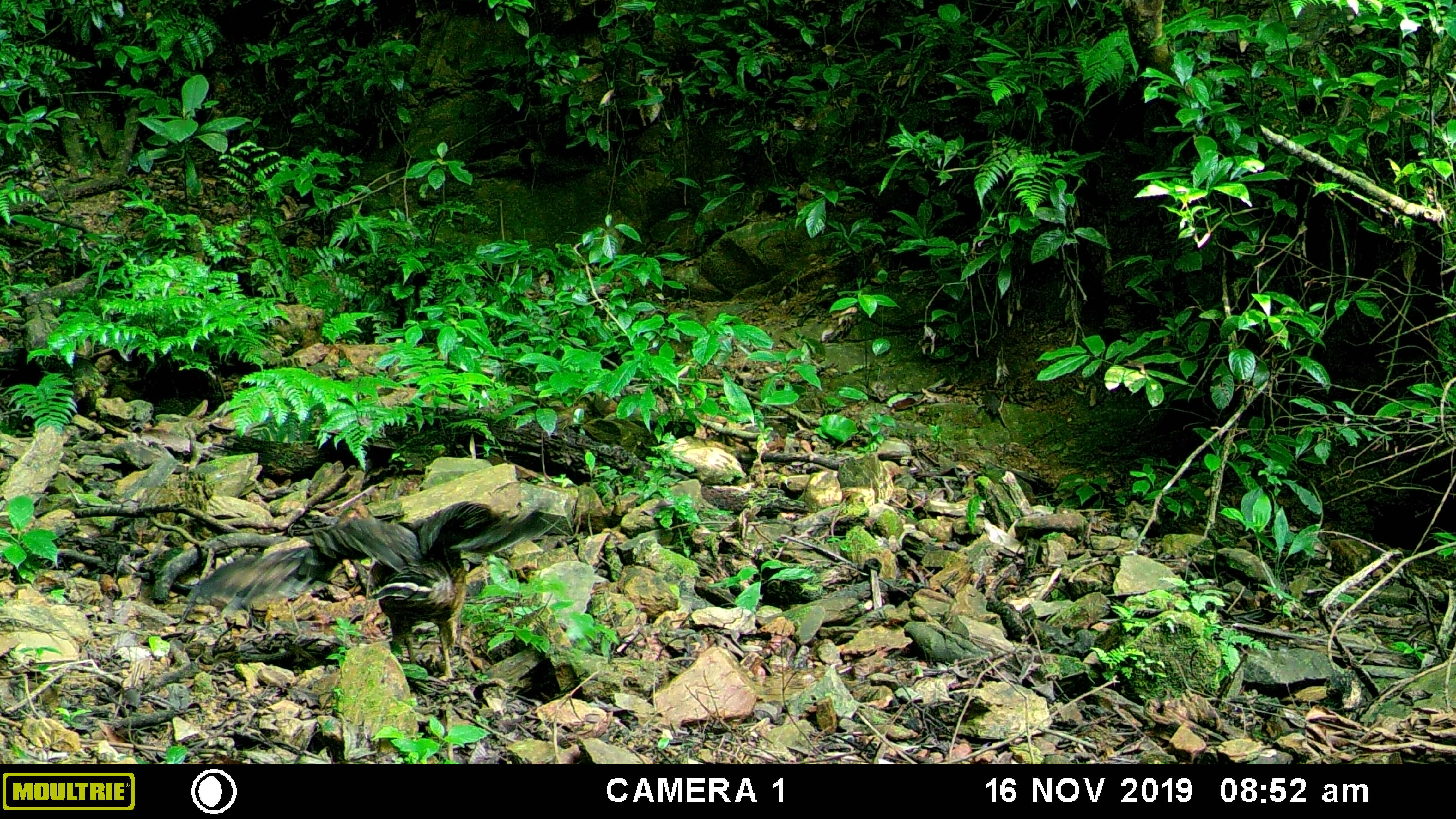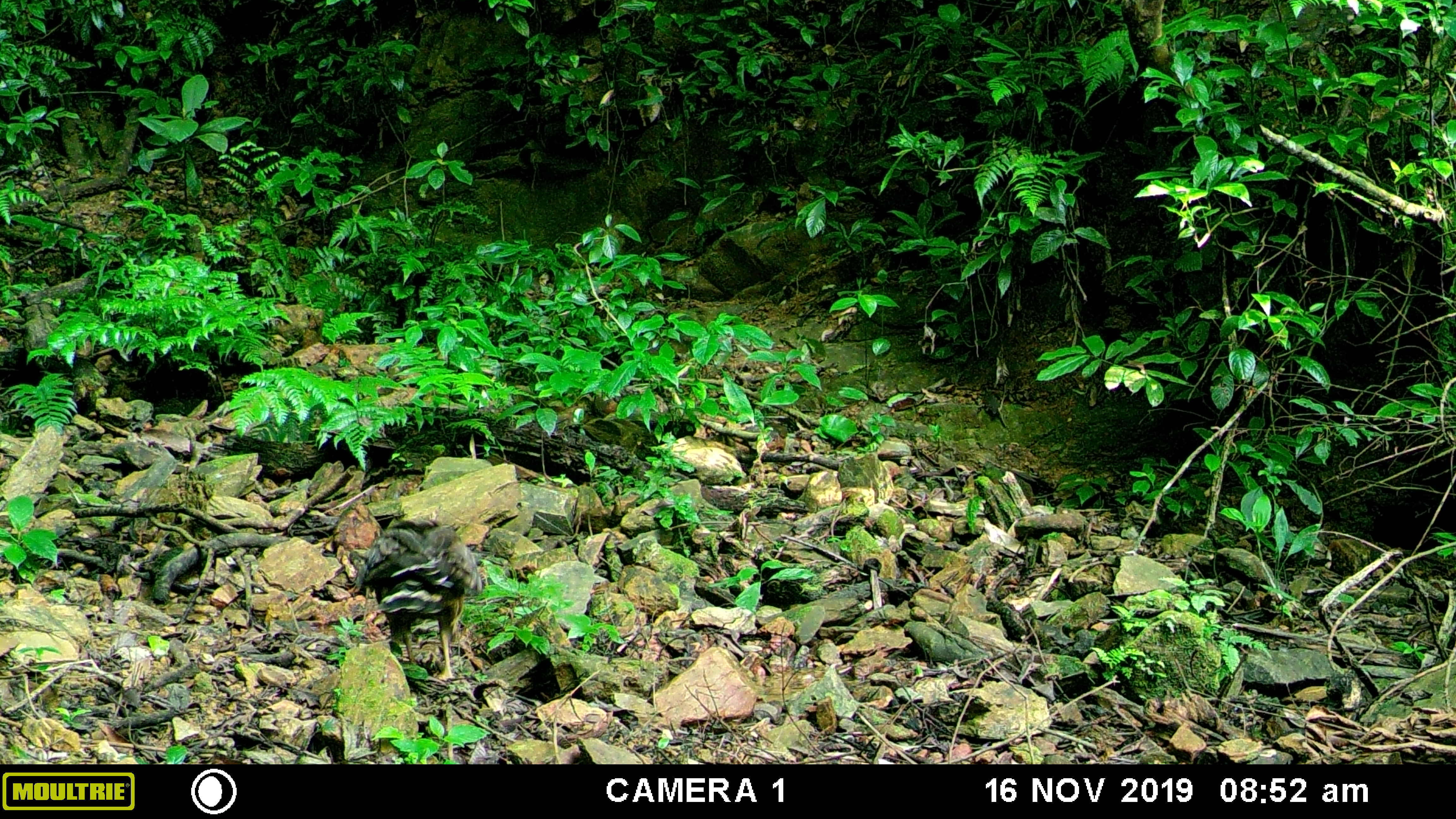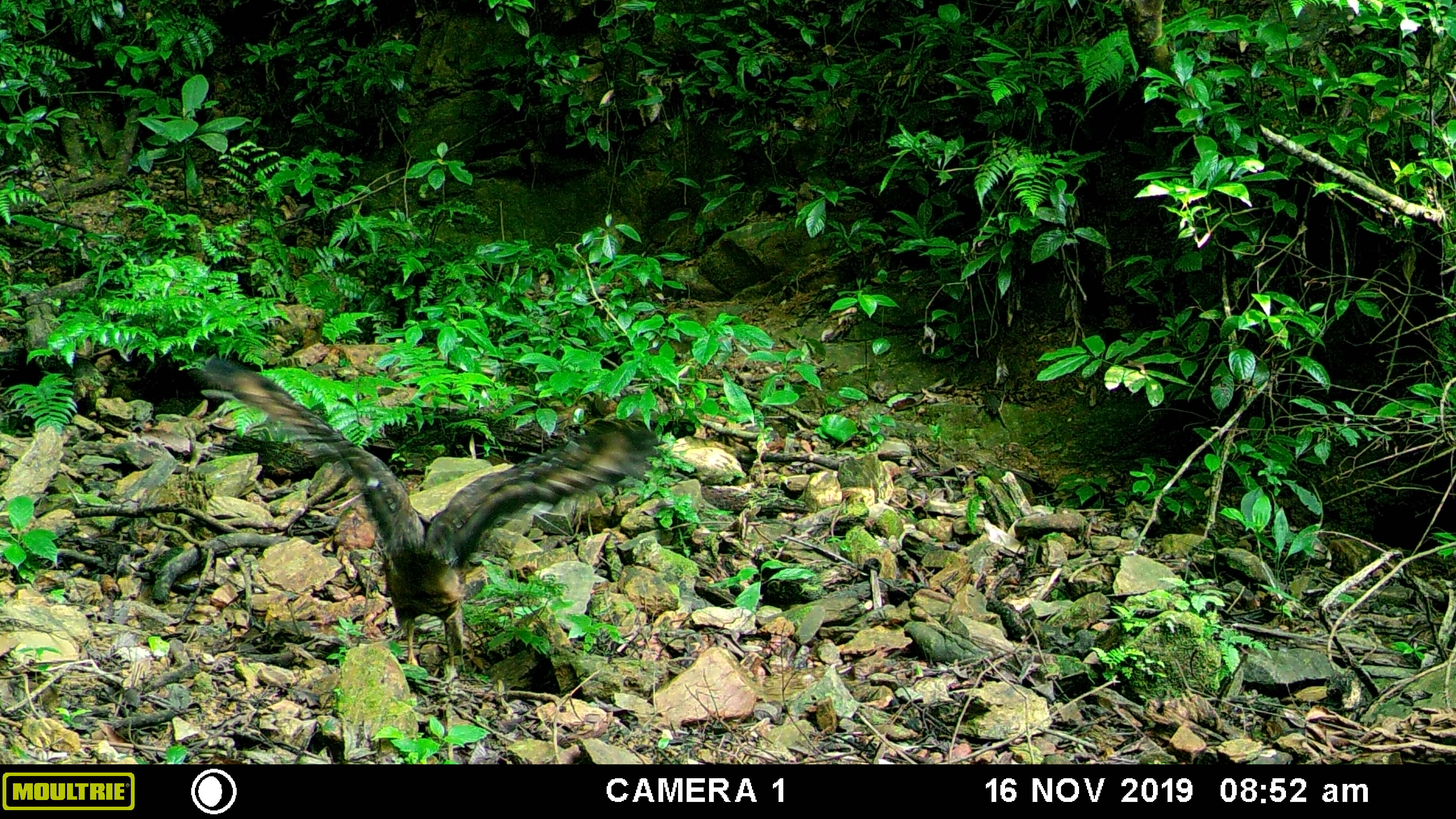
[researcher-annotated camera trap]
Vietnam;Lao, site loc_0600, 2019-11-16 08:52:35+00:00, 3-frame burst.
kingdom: Animalia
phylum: Chordata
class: Aves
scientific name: Aves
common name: bird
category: unidentified bird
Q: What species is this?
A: Unidentified bird (bird) (Aves).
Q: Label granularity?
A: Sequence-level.